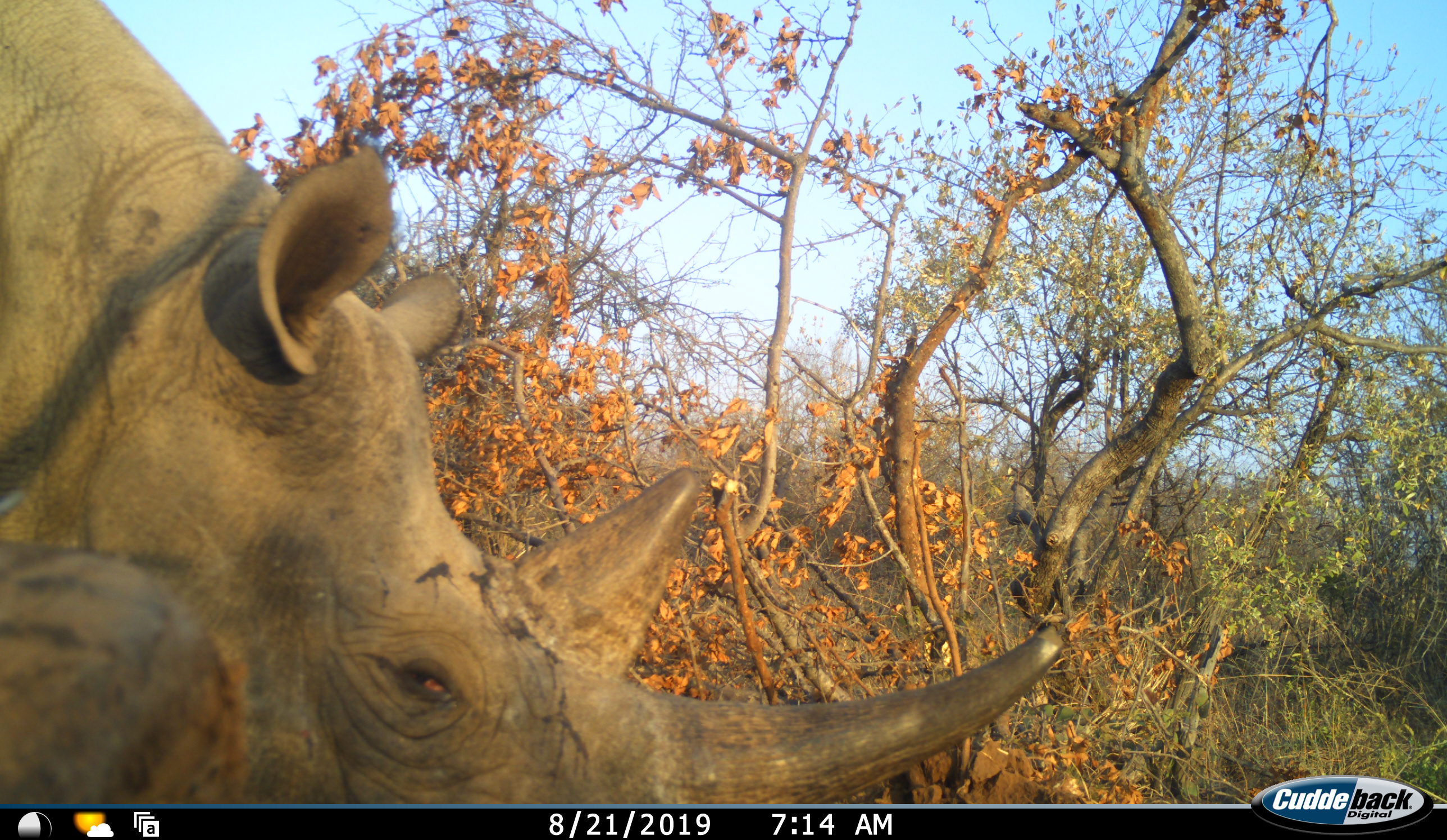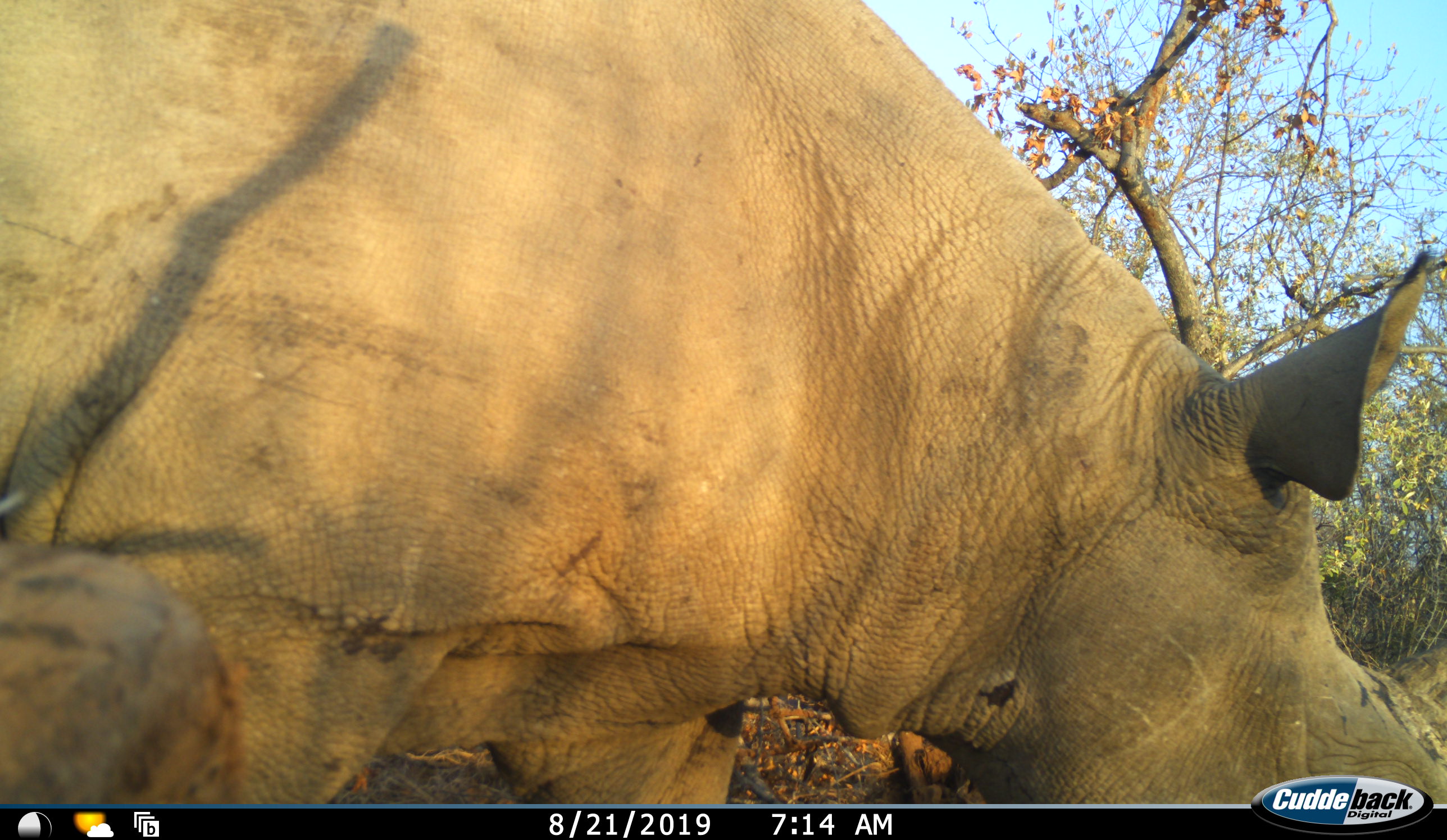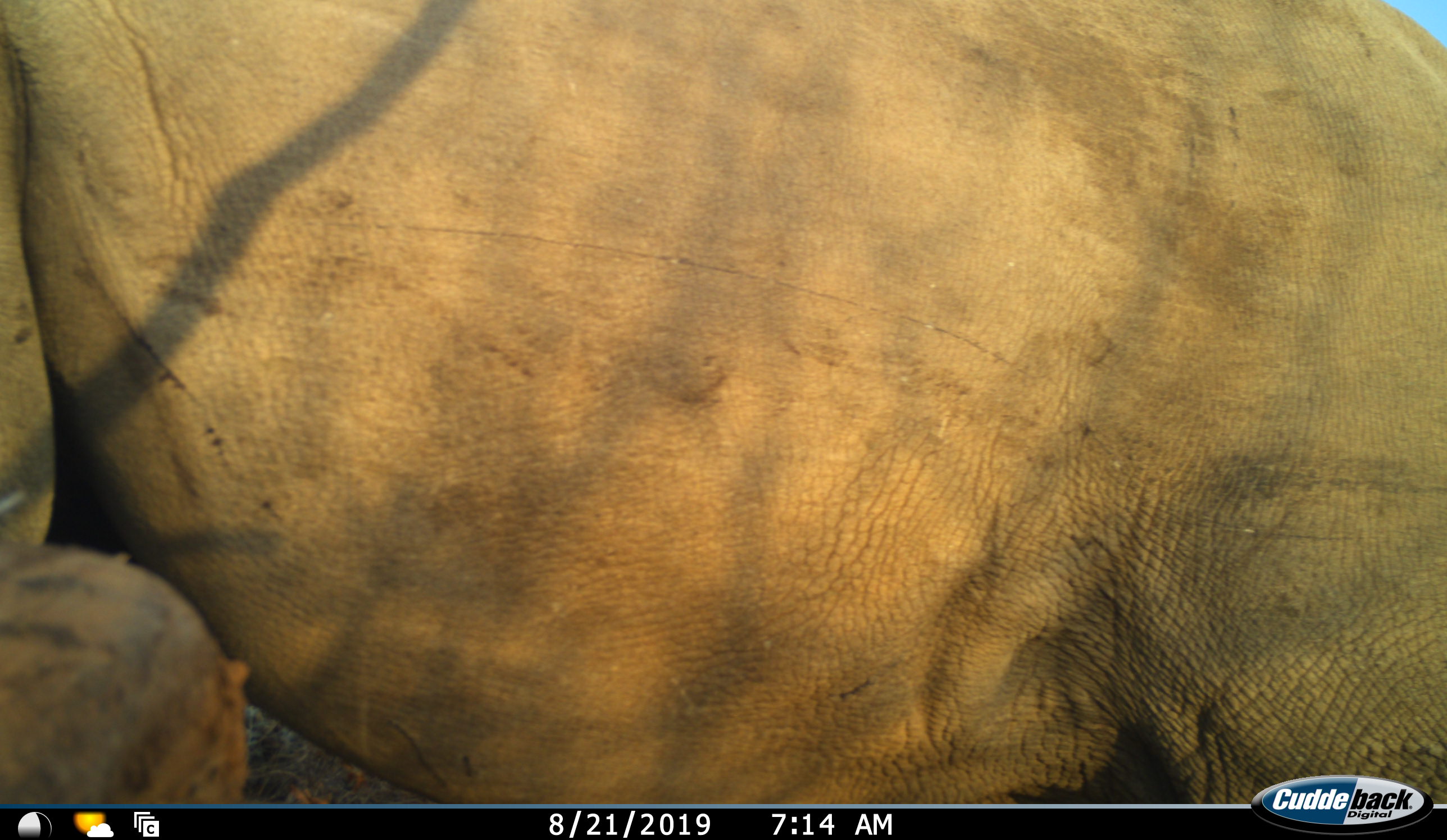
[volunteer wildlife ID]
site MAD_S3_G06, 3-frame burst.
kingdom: Animalia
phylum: Chordata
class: Mammalia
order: Perissodactyla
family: Rhinocerotidae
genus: Diceros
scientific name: Diceros bicornis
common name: black rhinoceros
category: rhinocerosblack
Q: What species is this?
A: Rhinocerosblack (black rhinoceros) (Diceros bicornis).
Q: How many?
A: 1.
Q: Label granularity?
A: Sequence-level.